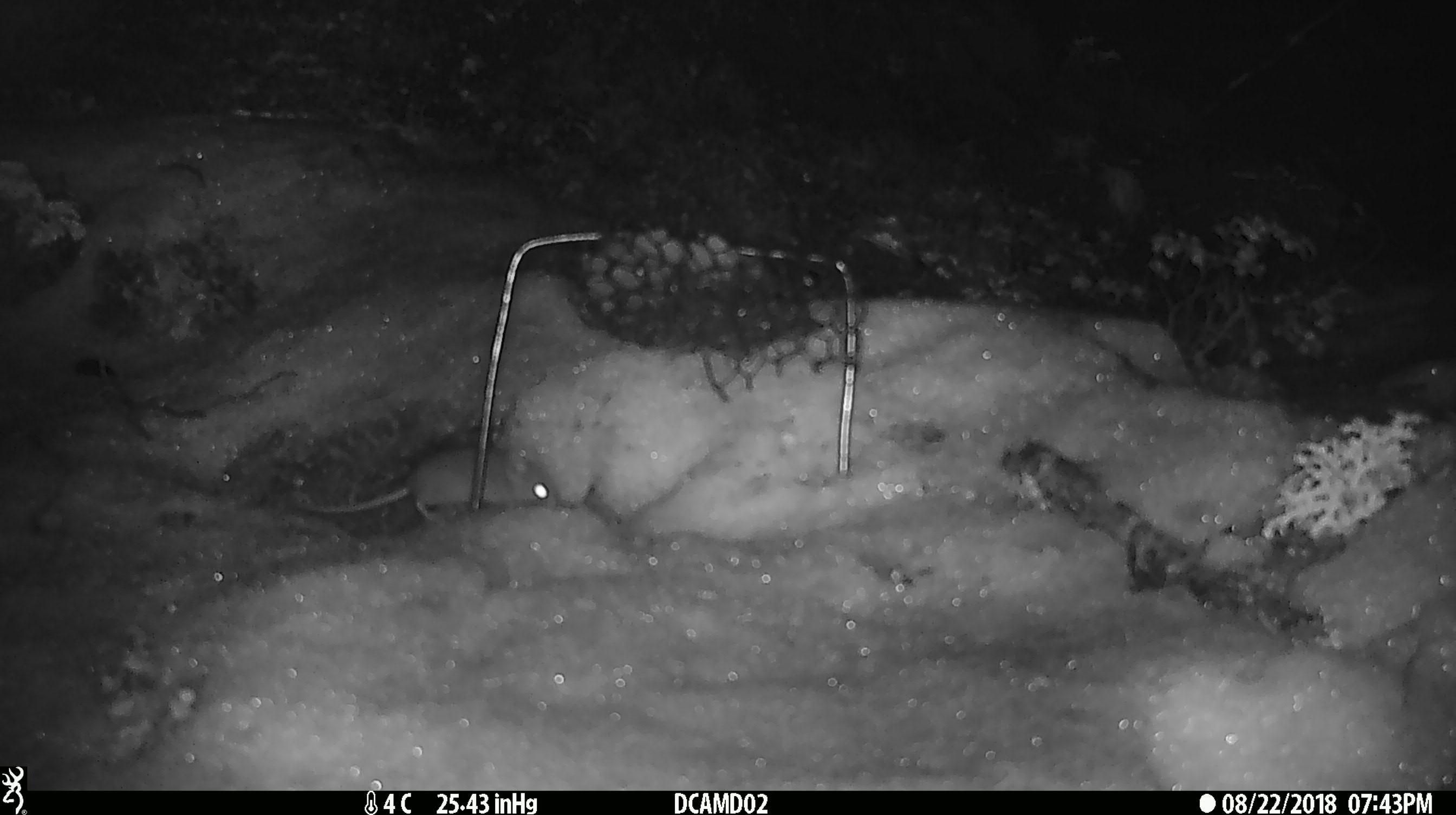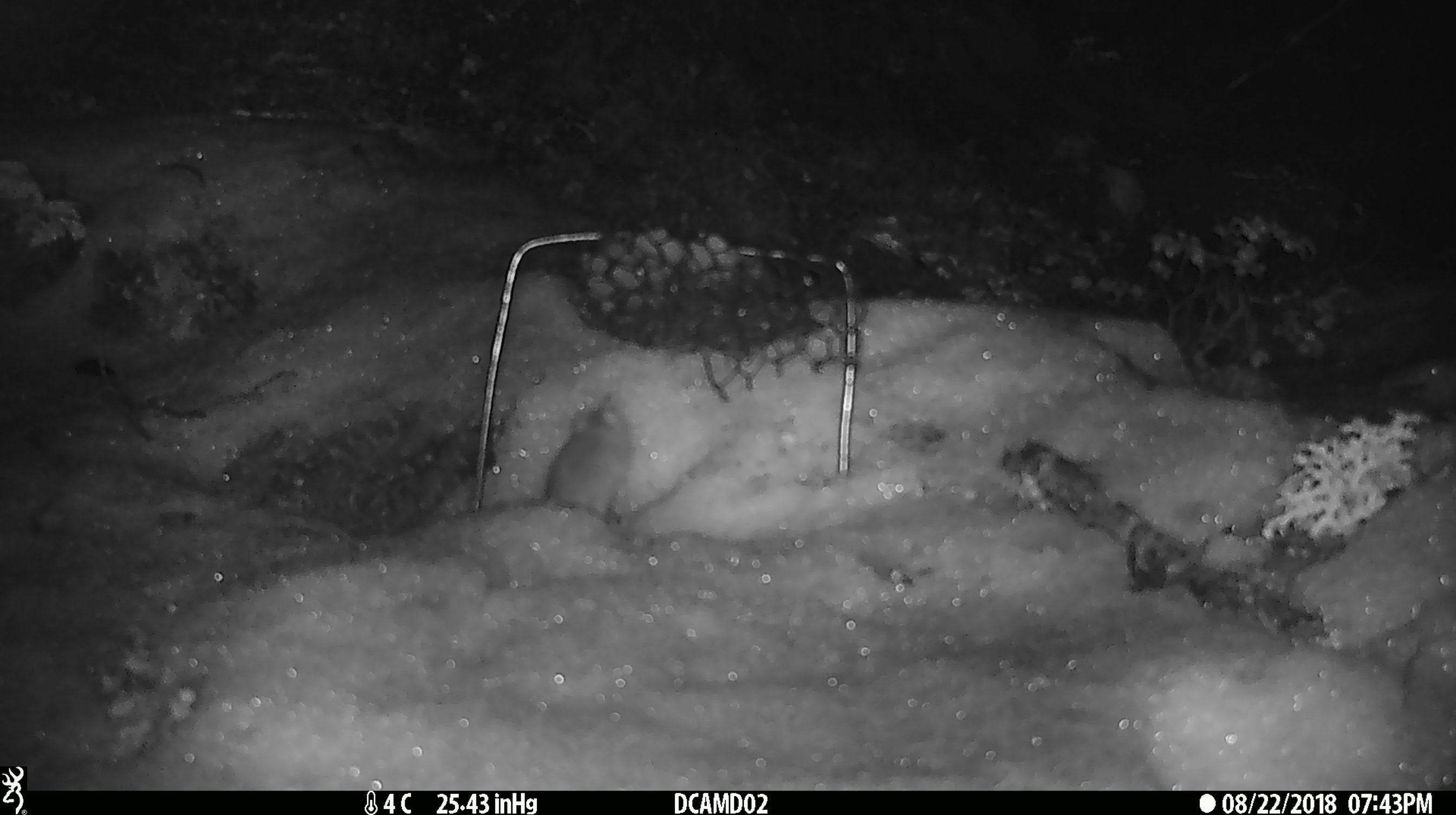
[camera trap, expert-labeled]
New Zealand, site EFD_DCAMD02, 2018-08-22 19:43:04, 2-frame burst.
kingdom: Animalia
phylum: Chordata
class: Mammalia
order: Rodentia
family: Muridae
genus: Mus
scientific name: Mus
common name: mouse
Mouse (Mus).